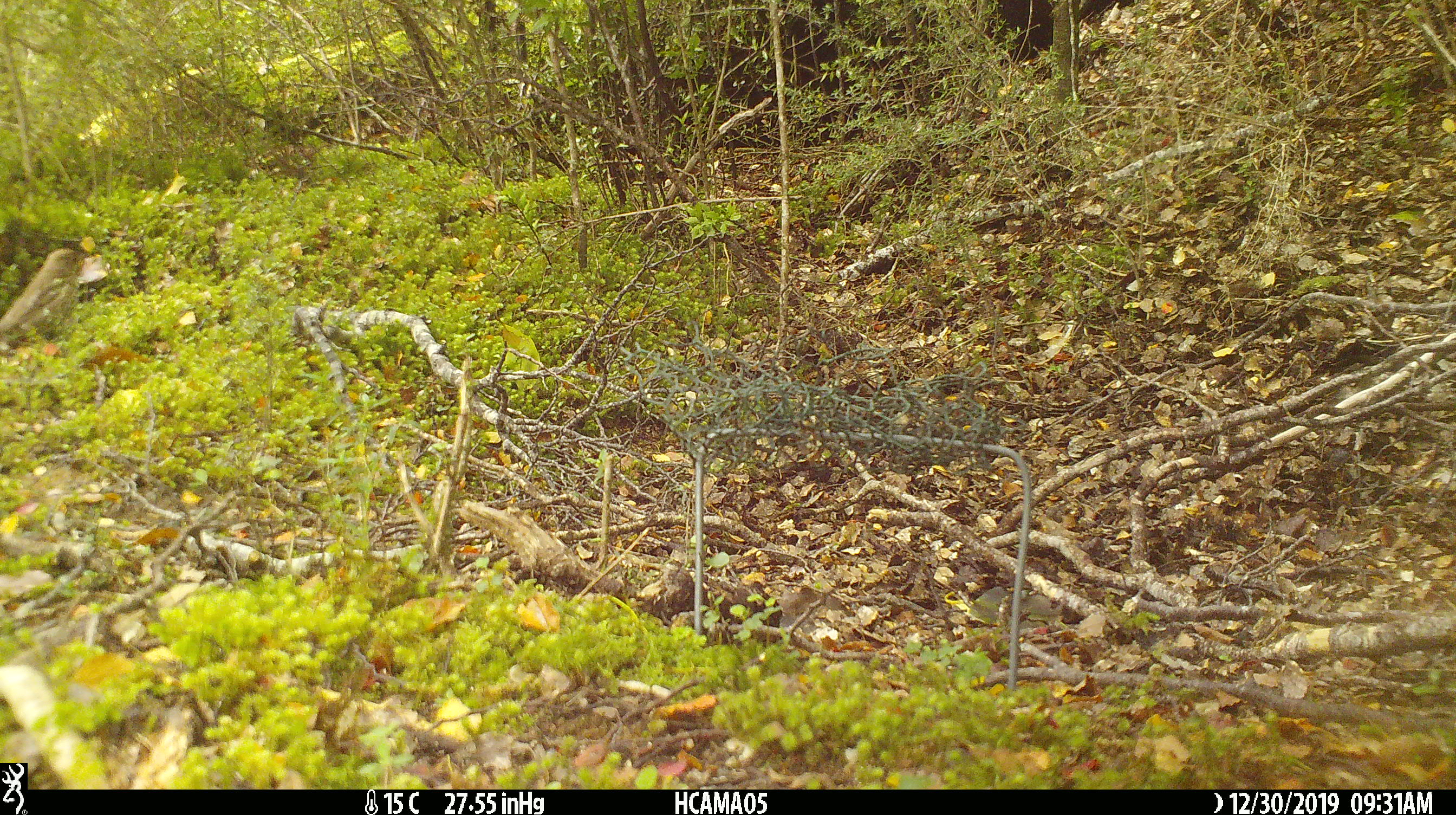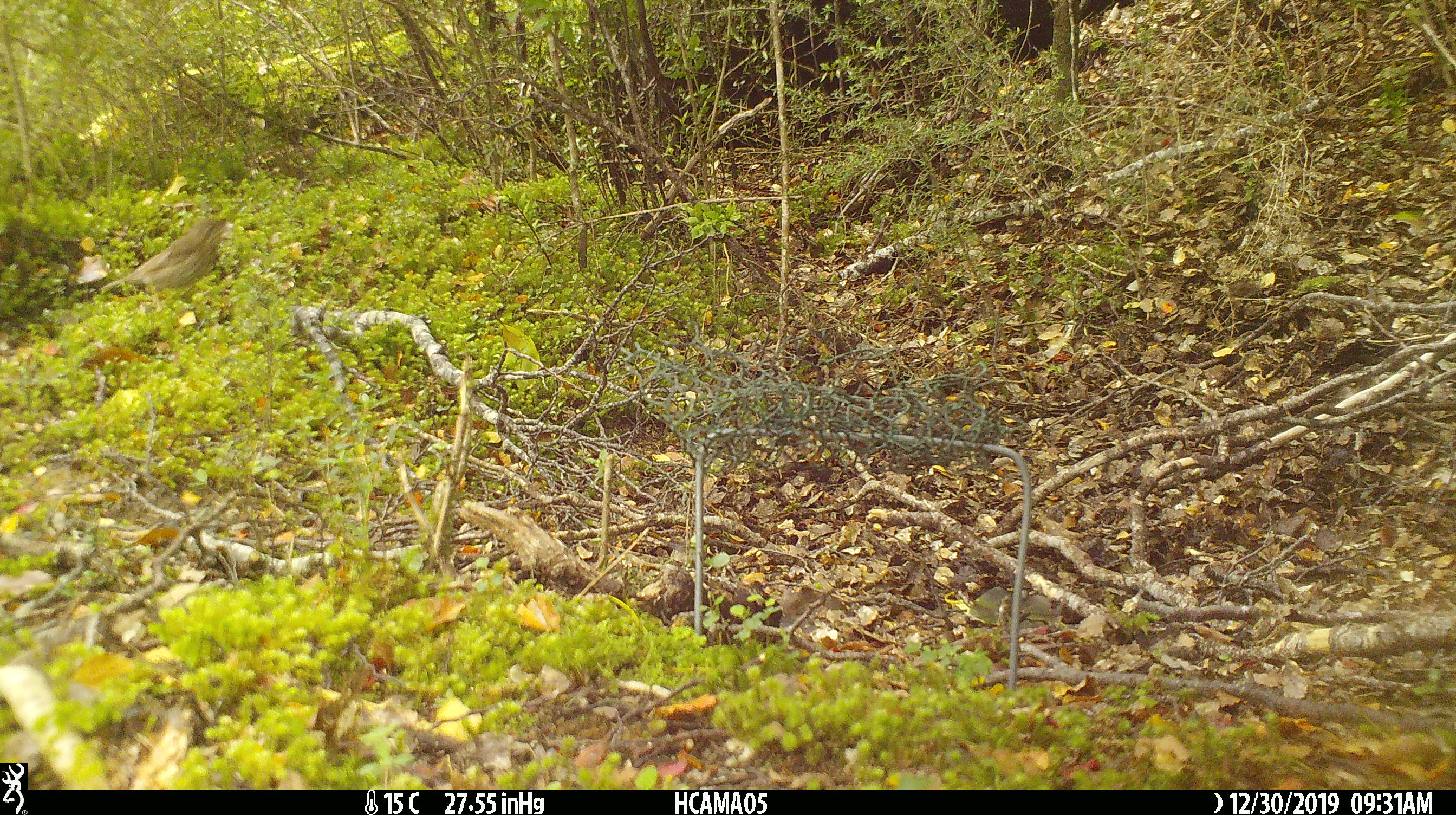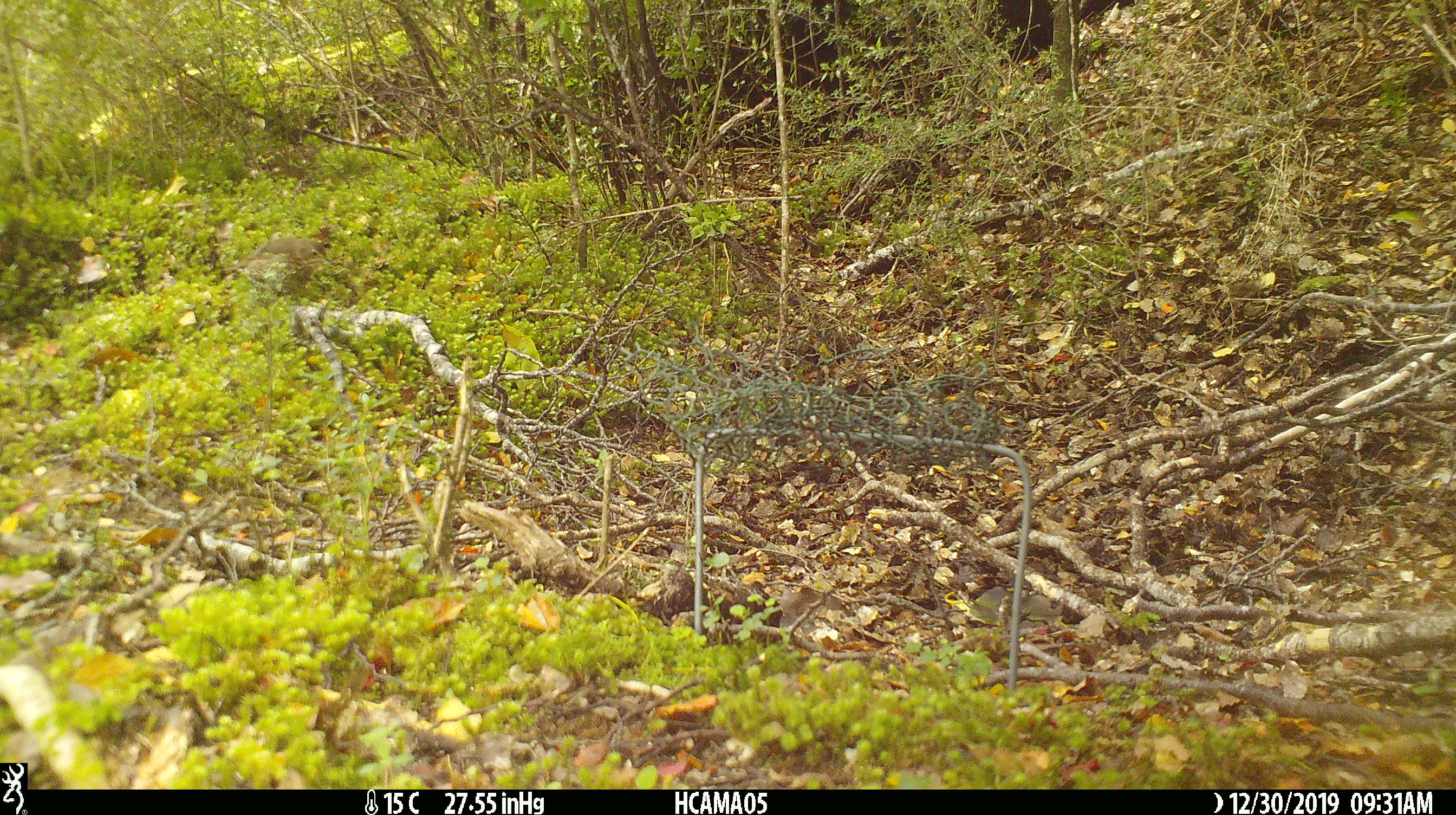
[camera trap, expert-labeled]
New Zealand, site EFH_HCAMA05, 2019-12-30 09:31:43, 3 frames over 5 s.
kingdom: Animalia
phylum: Chordata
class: Aves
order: Passeriformes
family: Turdidae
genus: Turdus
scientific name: Turdus philomelos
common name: song thrush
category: thrush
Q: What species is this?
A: Thrush (song thrush) (Turdus philomelos).